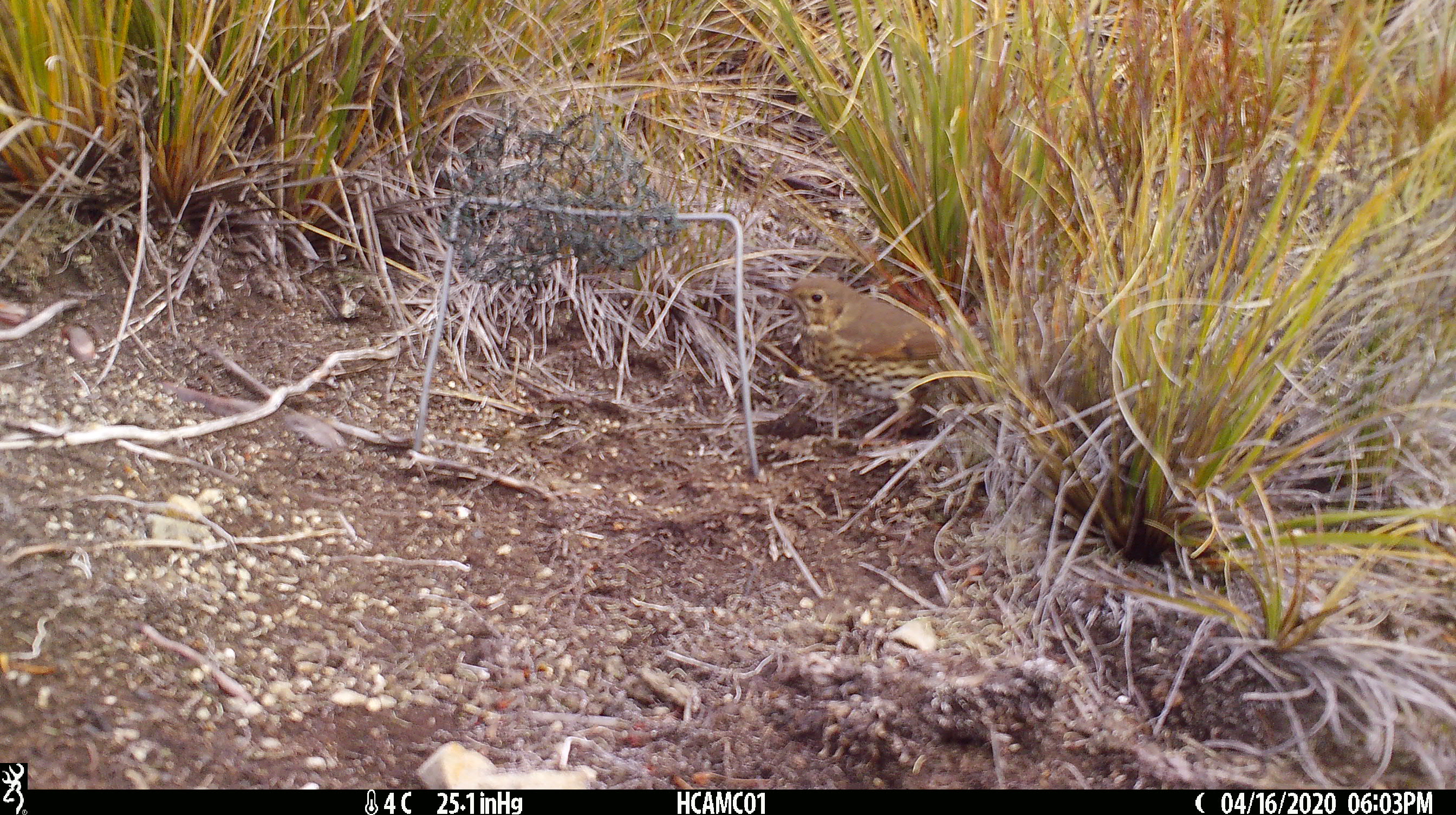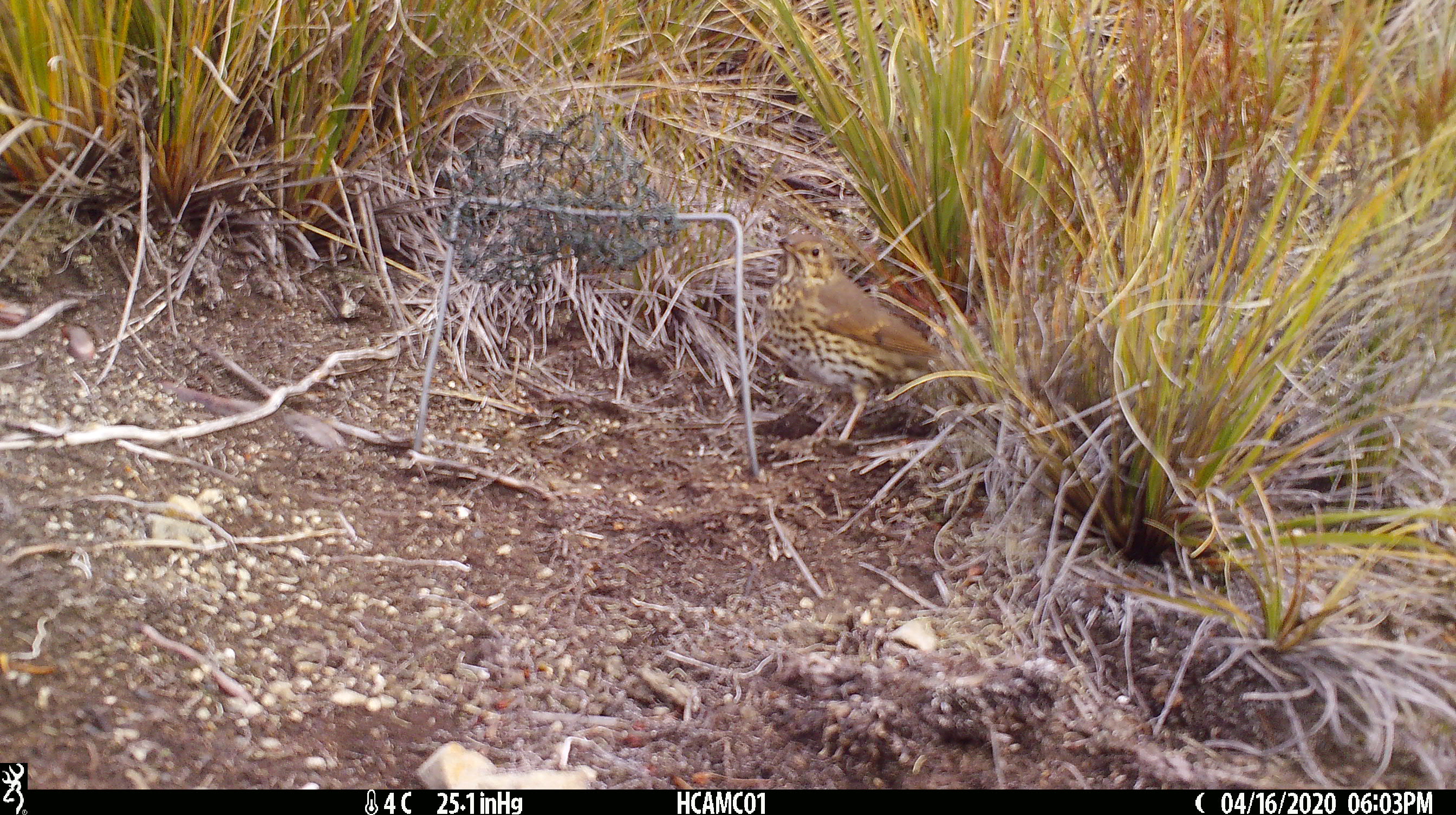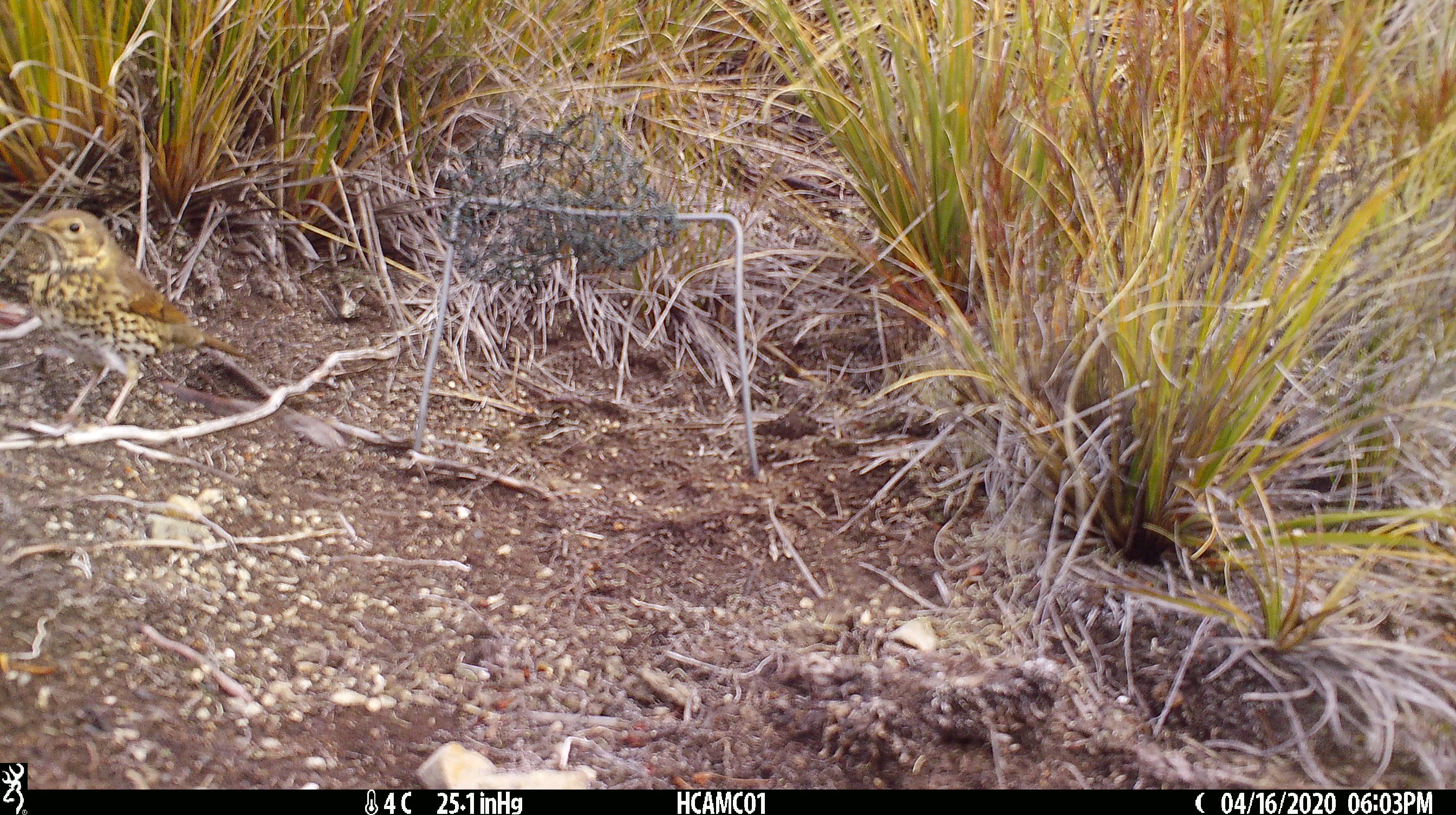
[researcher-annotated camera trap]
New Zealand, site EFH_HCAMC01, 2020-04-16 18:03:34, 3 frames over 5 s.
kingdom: Animalia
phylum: Chordata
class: Aves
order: Passeriformes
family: Turdidae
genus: Turdus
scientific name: Turdus philomelos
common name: song thrush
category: thrush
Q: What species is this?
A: Thrush (song thrush) (Turdus philomelos).